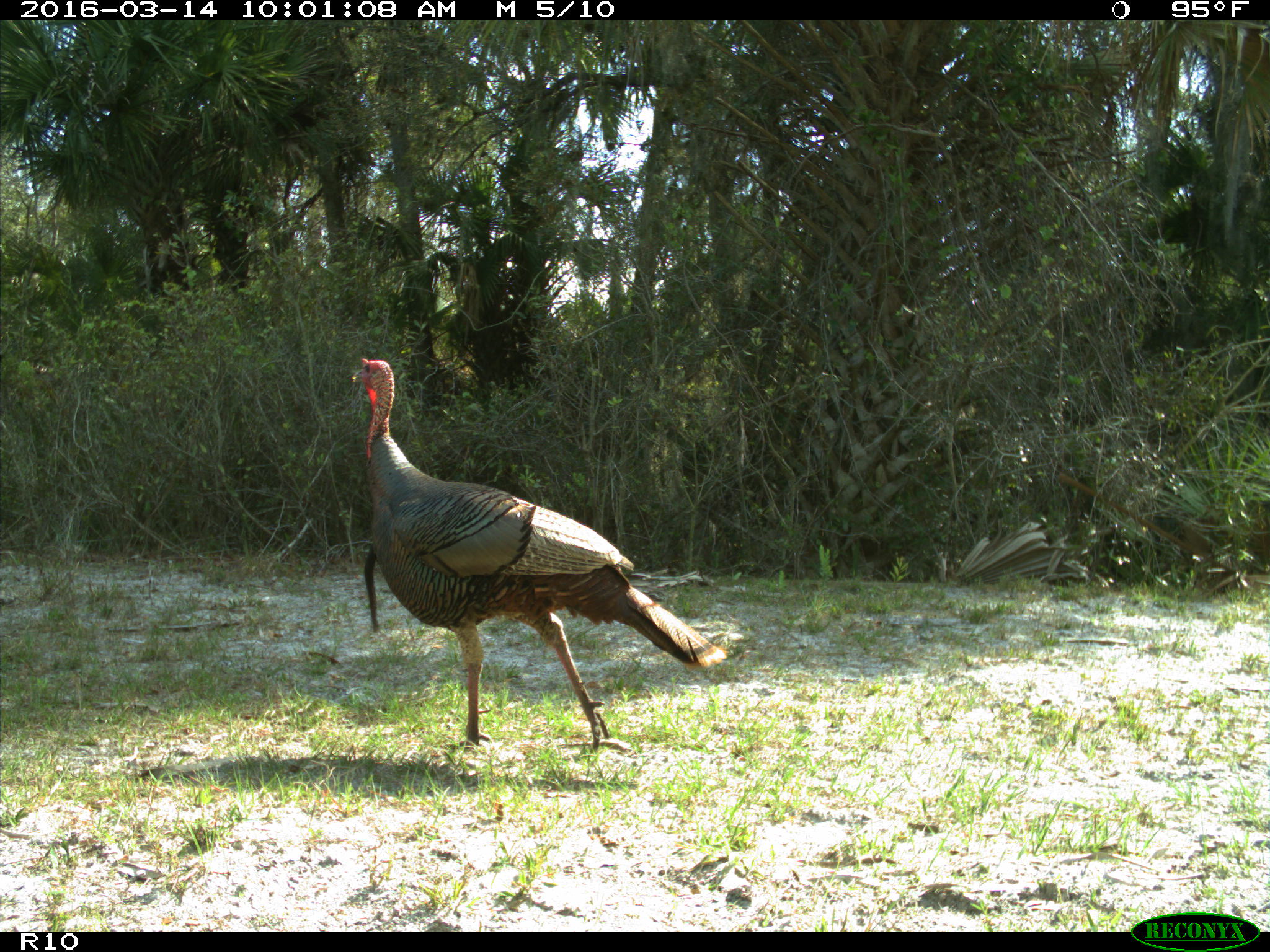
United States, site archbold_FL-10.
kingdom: Animalia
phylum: Chordata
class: Aves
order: Galliformes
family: Phasianidae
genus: Meleagris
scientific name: Meleagris gallopavo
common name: wild turkey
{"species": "Meleagris gallopavo (wild turkey)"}